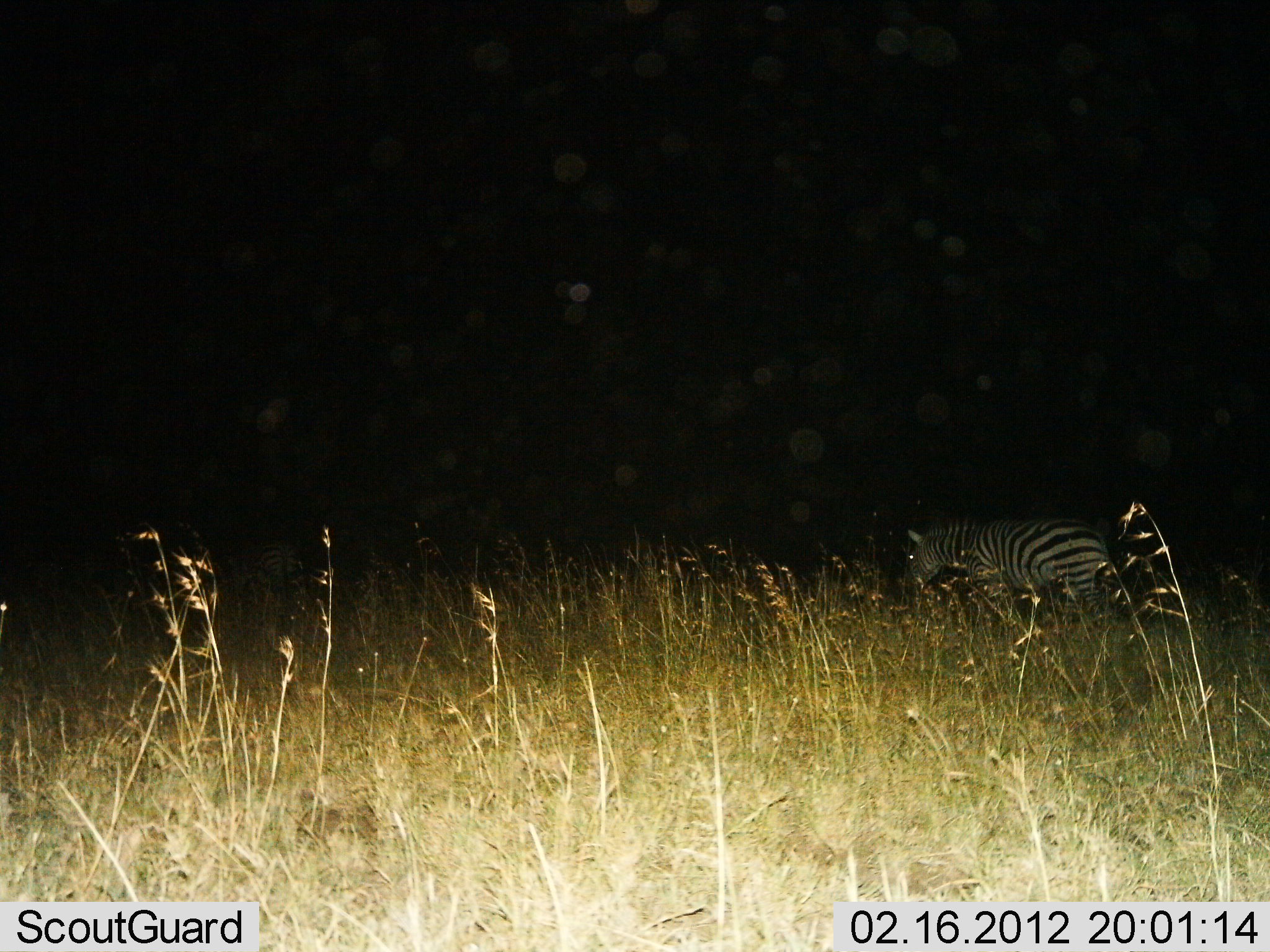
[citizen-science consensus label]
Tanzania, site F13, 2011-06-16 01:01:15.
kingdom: Animalia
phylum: Chordata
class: Mammalia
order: Perissodactyla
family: Equidae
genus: Equus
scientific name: Equus quagga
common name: plains zebra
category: zebra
Zebra (plains zebra) (Equus quagga), count 1. Behavior (volunteer vote fractions): standing 21%, resting 0%, moving 64%, interacting 0%. Young present (vote fraction): 0%. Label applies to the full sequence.